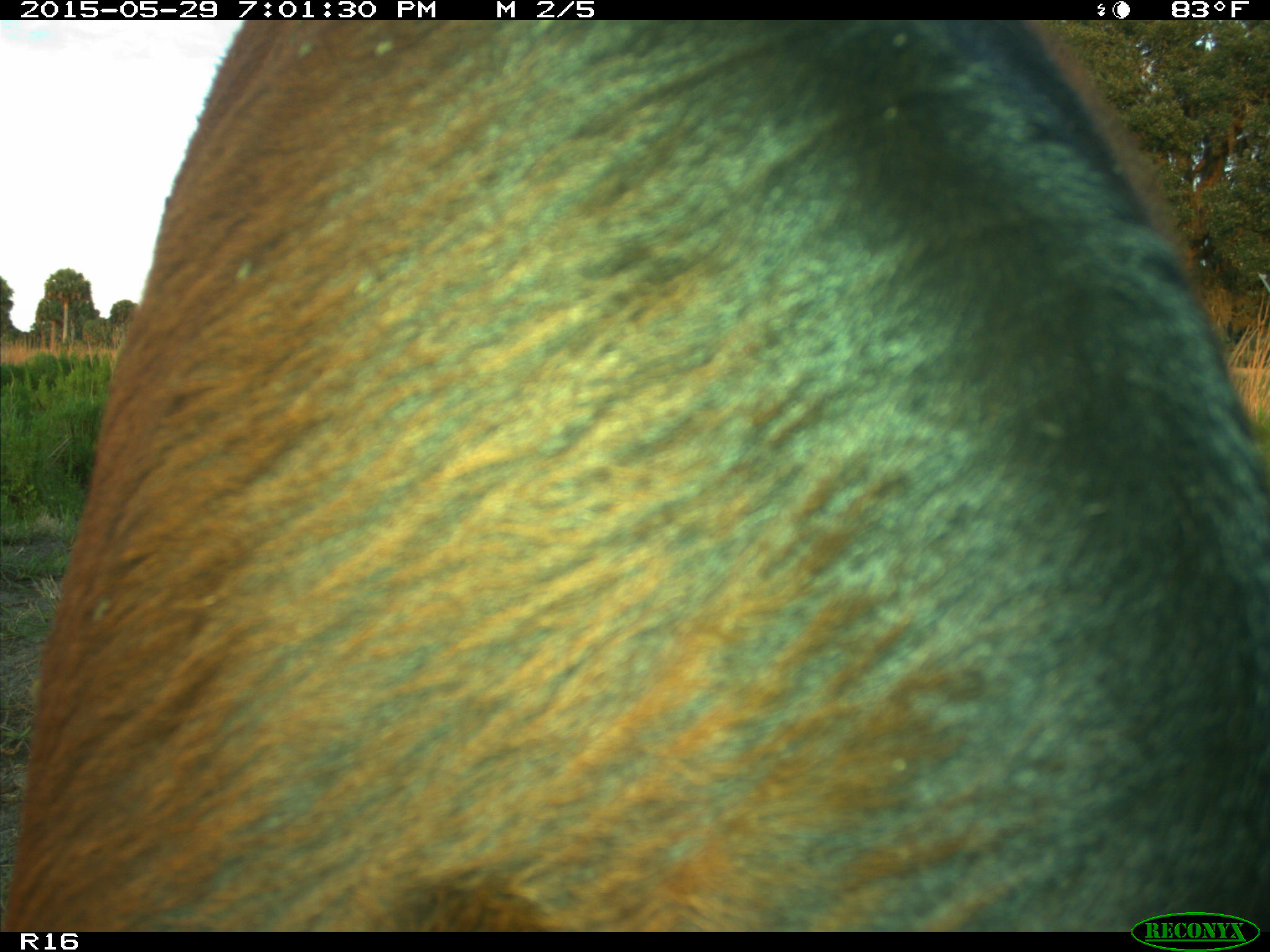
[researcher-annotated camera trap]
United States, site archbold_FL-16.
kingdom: Animalia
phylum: Chordata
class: Mammalia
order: Artiodactyla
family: Bovidae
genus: Bos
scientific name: Bos taurus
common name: domestic cow